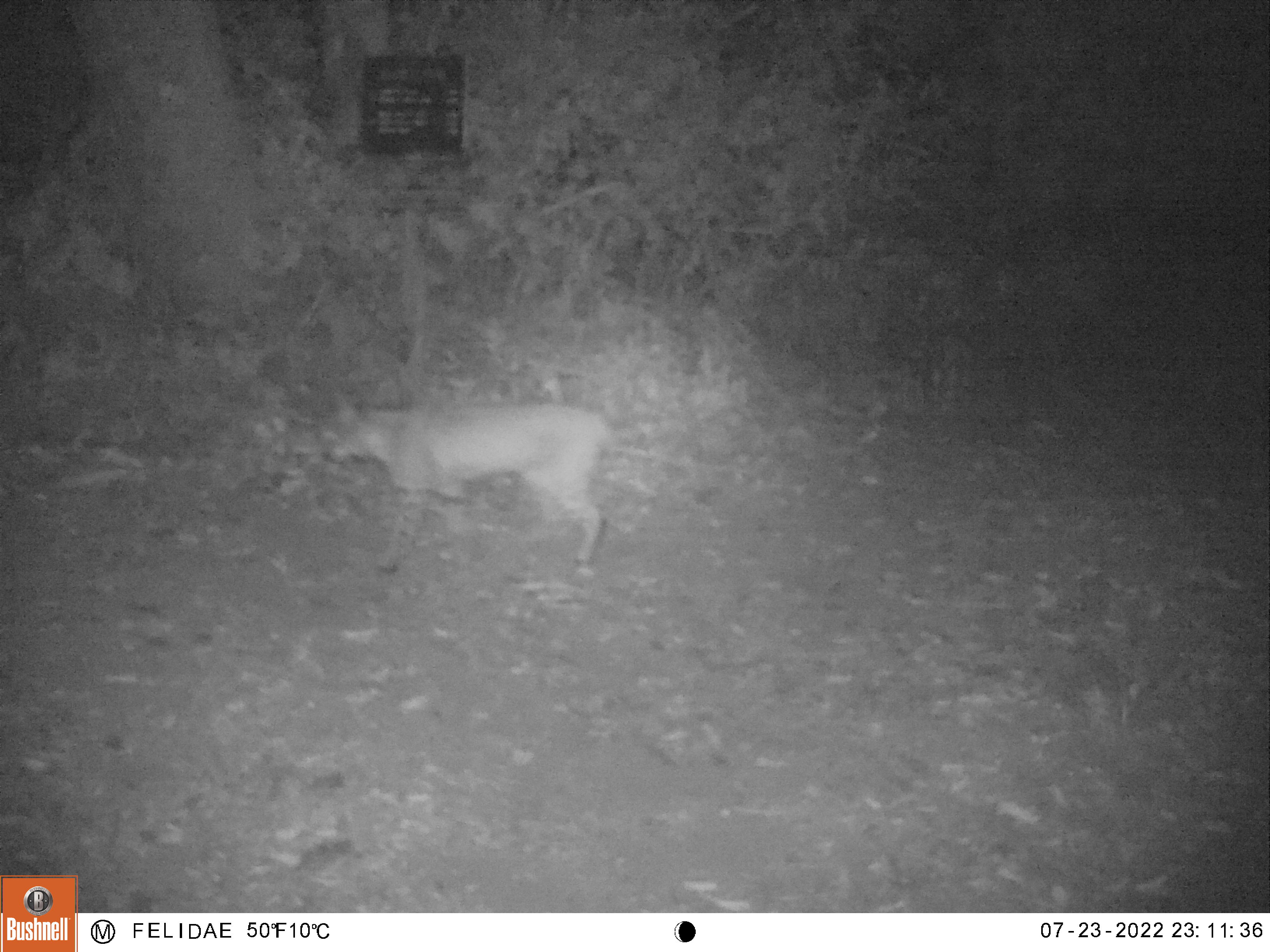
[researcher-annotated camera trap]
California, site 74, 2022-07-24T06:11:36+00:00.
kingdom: Animalia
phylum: Chordata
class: Mammalia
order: Carnivora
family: Felidae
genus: Lynx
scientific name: Lynx rufus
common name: bobcat